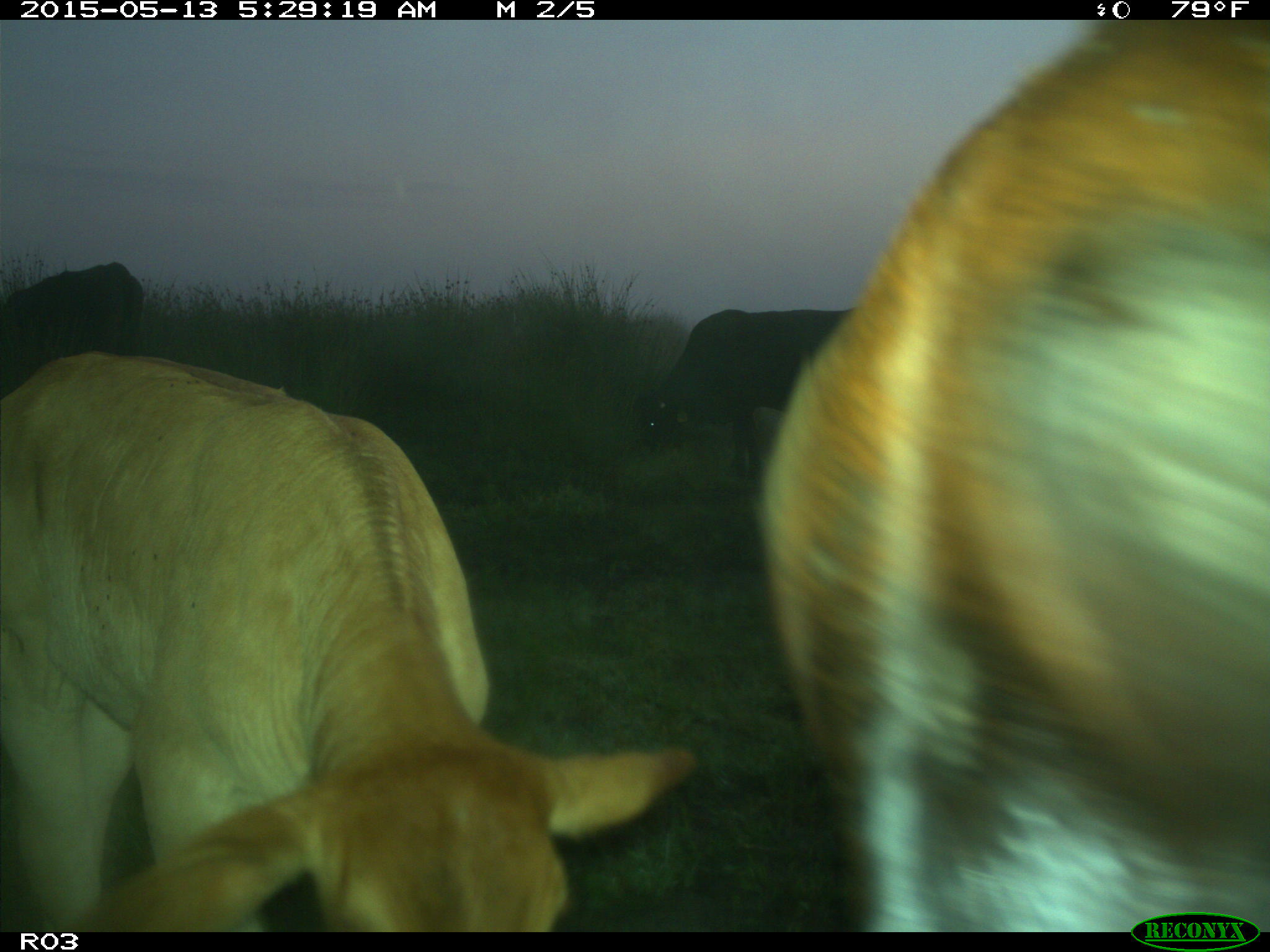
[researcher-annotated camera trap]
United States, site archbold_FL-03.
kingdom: Animalia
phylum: Chordata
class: Mammalia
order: Artiodactyla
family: Bovidae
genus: Bos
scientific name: Bos taurus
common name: domestic cow